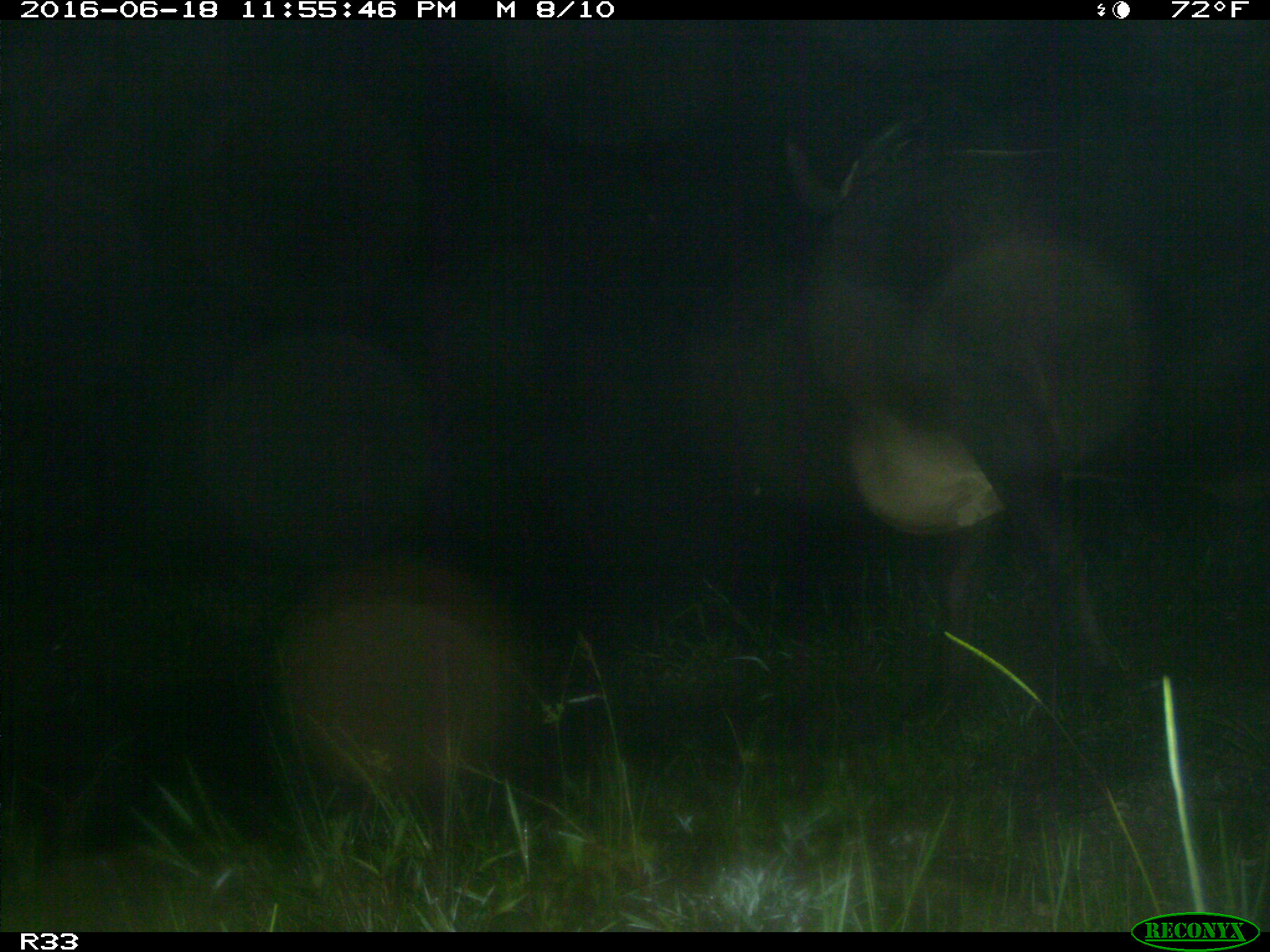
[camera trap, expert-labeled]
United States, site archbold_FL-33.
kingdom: Animalia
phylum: Chordata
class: Mammalia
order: Artiodactyla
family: Bovidae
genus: Bos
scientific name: Bos taurus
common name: domestic cow